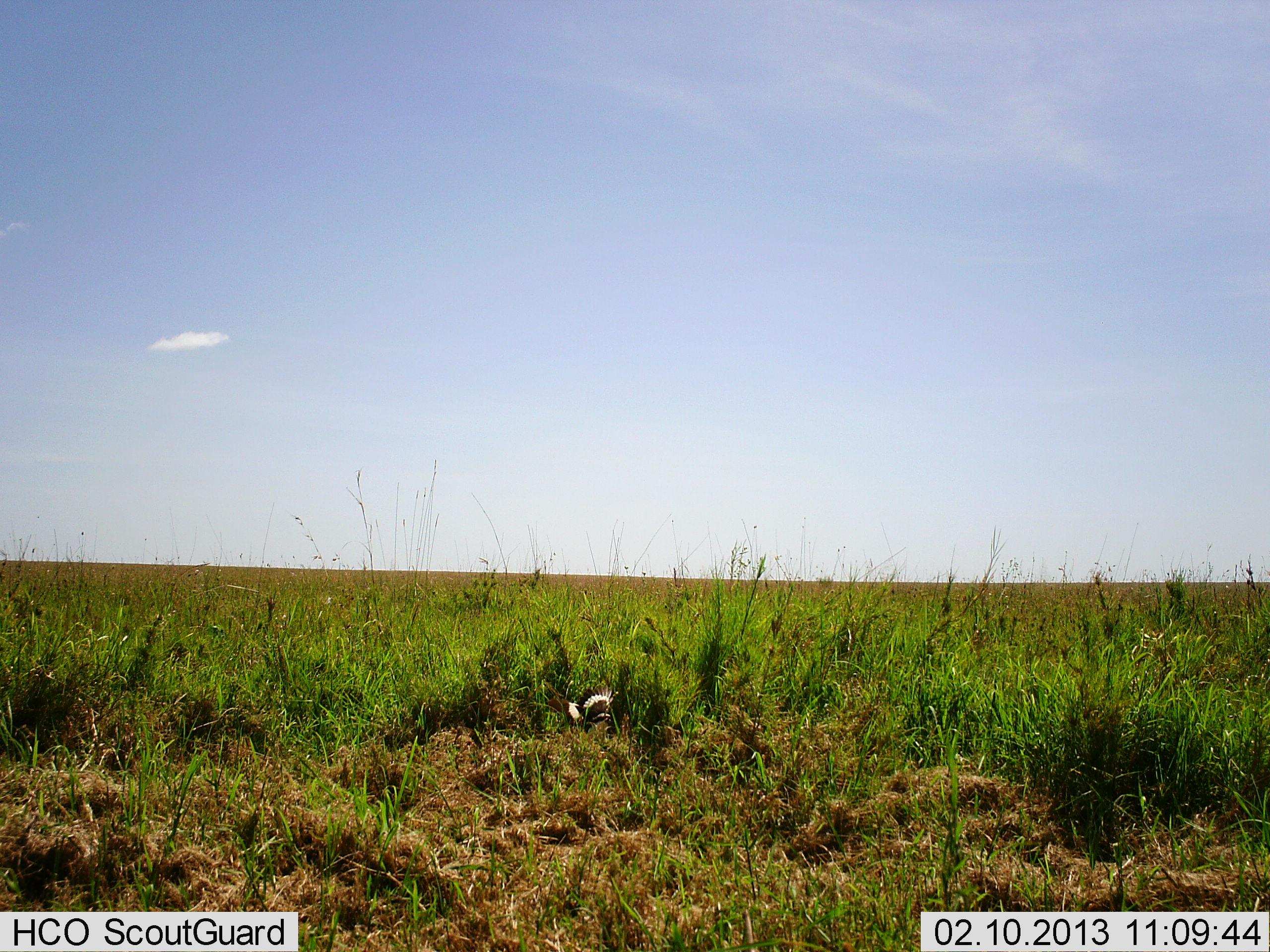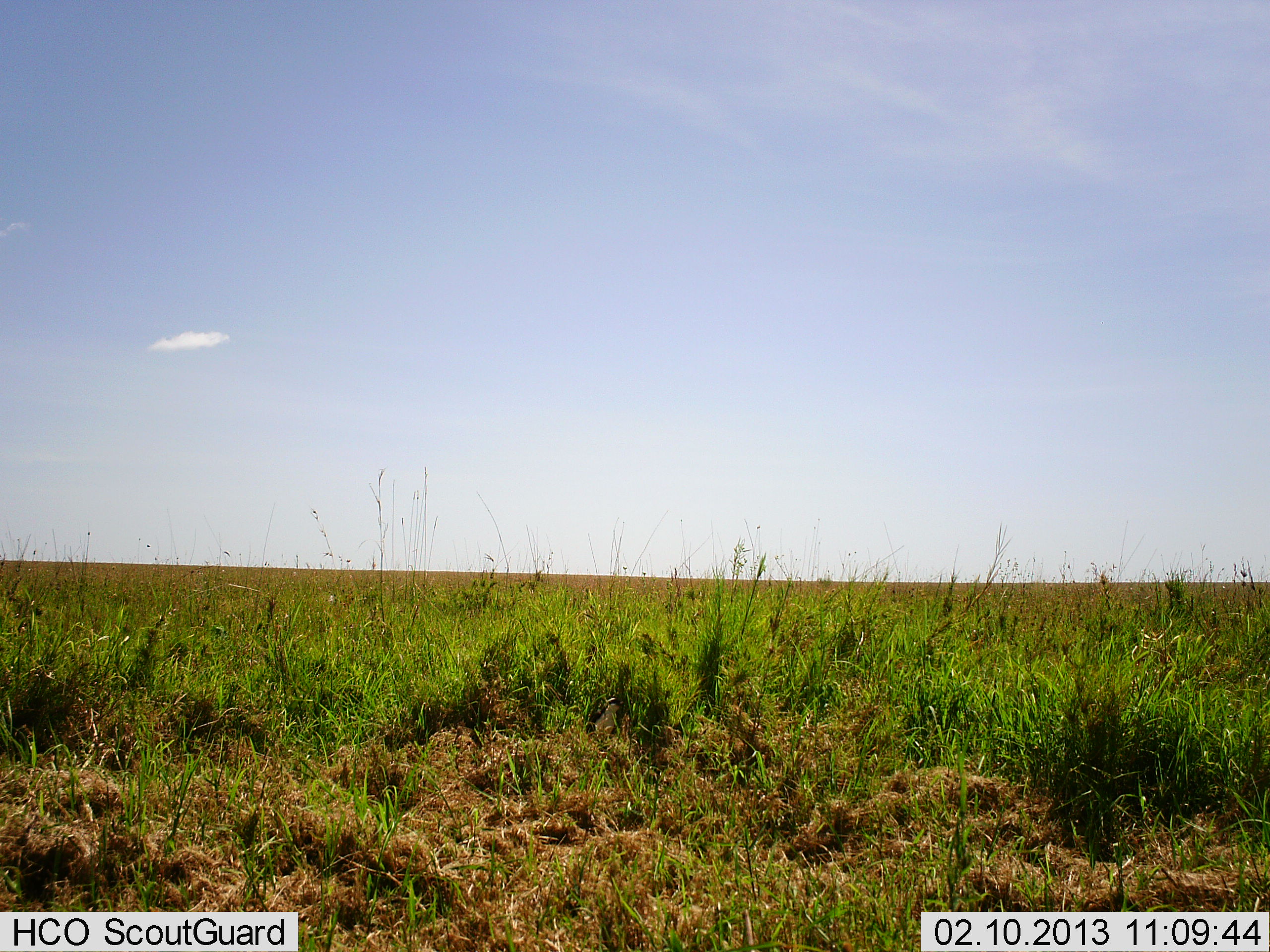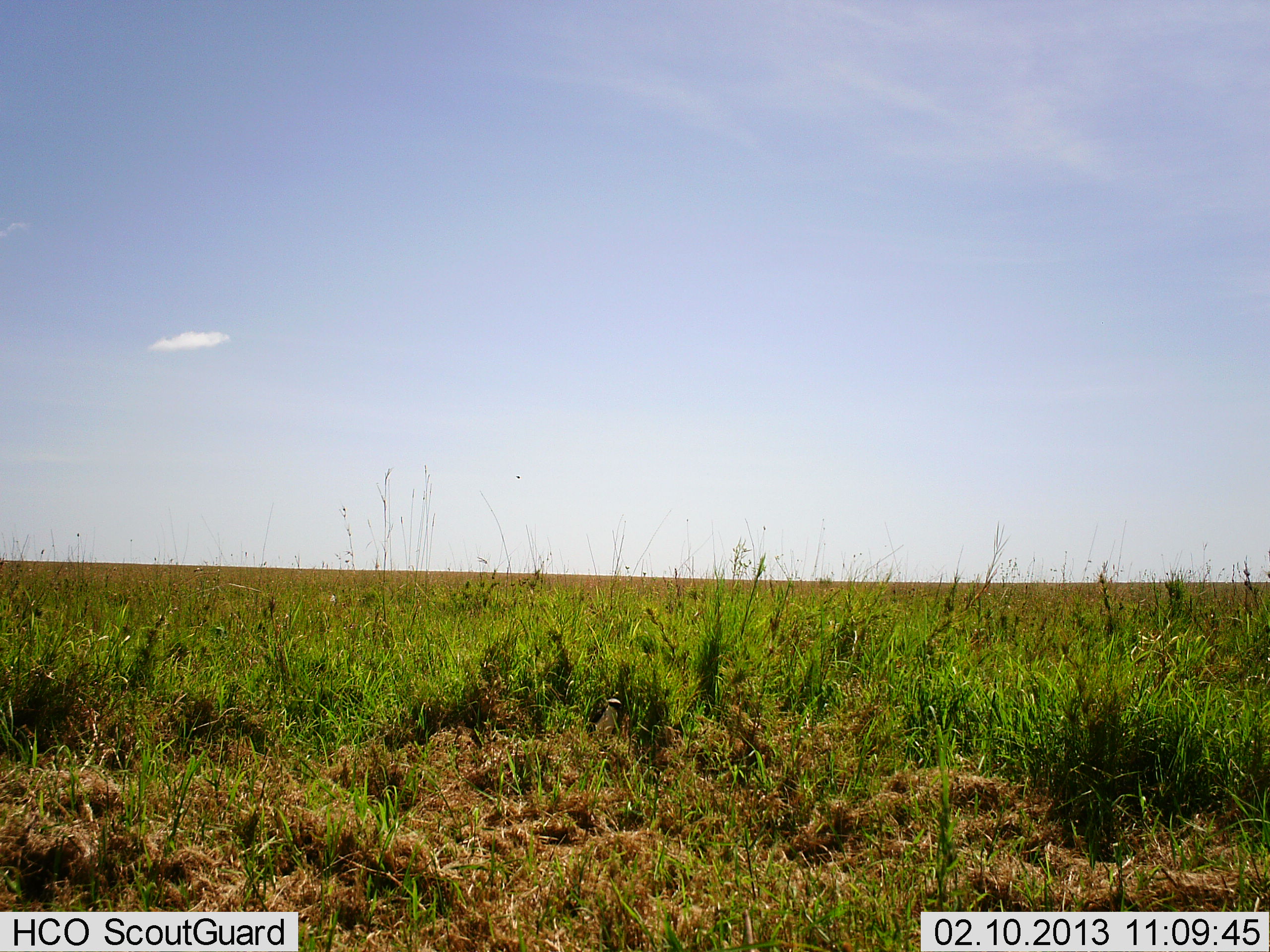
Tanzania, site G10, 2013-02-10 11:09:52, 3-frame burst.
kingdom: Animalia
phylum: Chordata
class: Aves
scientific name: Aves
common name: bird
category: otherbird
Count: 1.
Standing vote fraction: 25%.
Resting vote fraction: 0%.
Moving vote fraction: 75%.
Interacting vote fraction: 0%.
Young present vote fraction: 0%.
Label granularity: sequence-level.